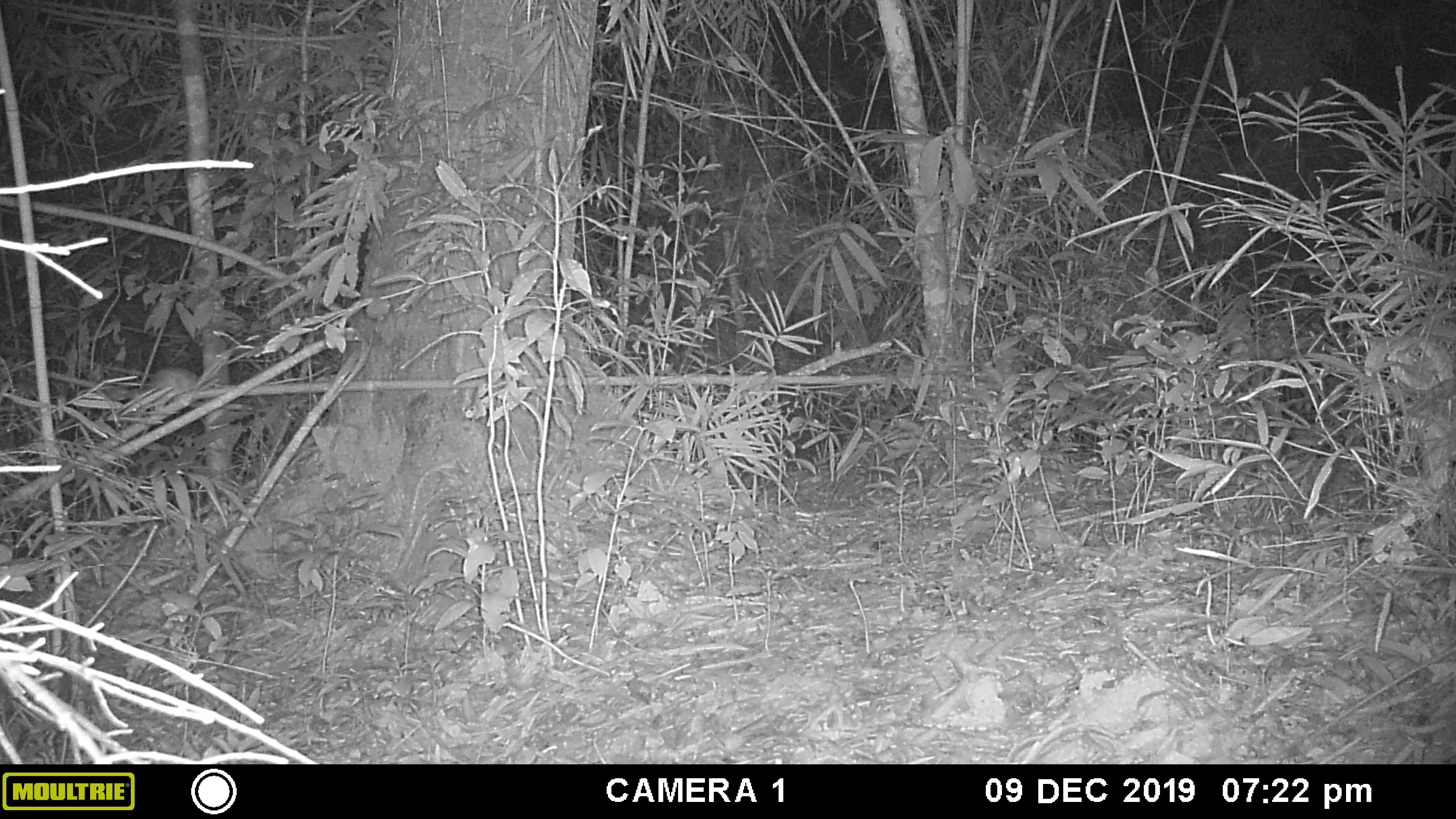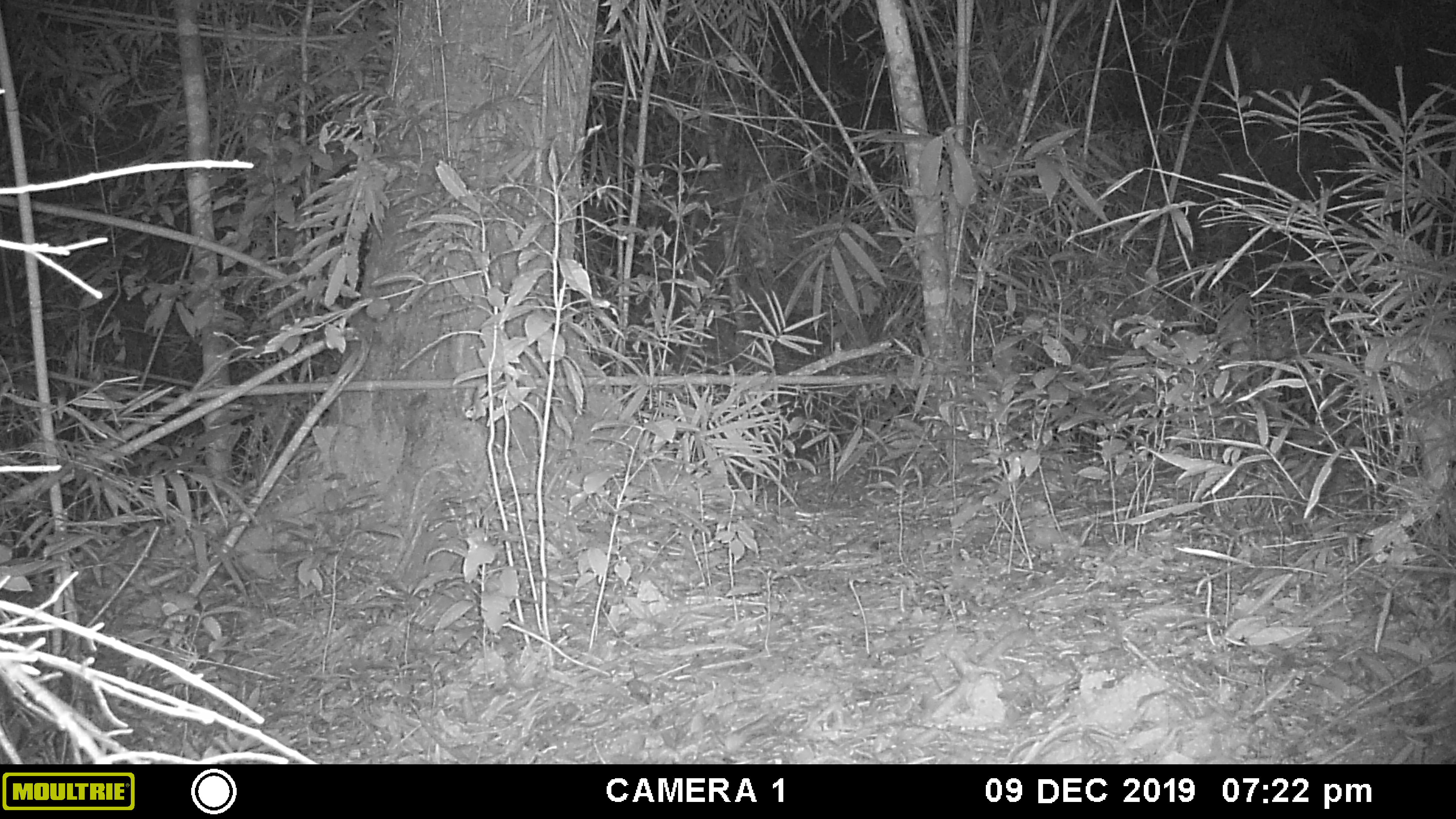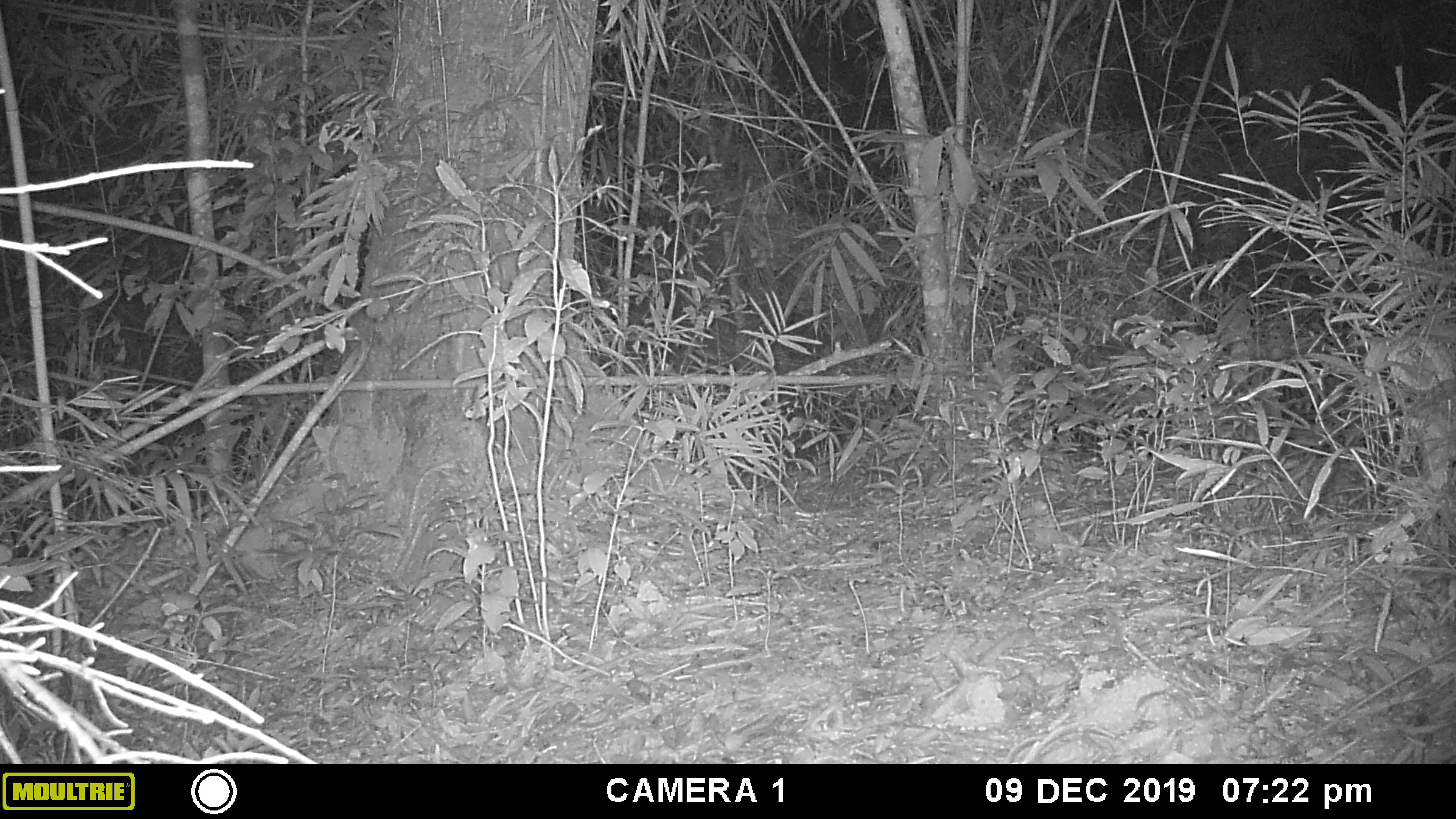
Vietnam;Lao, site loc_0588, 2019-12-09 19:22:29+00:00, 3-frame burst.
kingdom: Animalia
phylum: Chordata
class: Mammalia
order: Rodentia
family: Muridae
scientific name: Muridae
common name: old-world mice and rats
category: unidentified murid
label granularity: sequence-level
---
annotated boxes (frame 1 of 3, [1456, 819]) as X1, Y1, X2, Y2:
unidentified murid: 145, 365, 199, 391